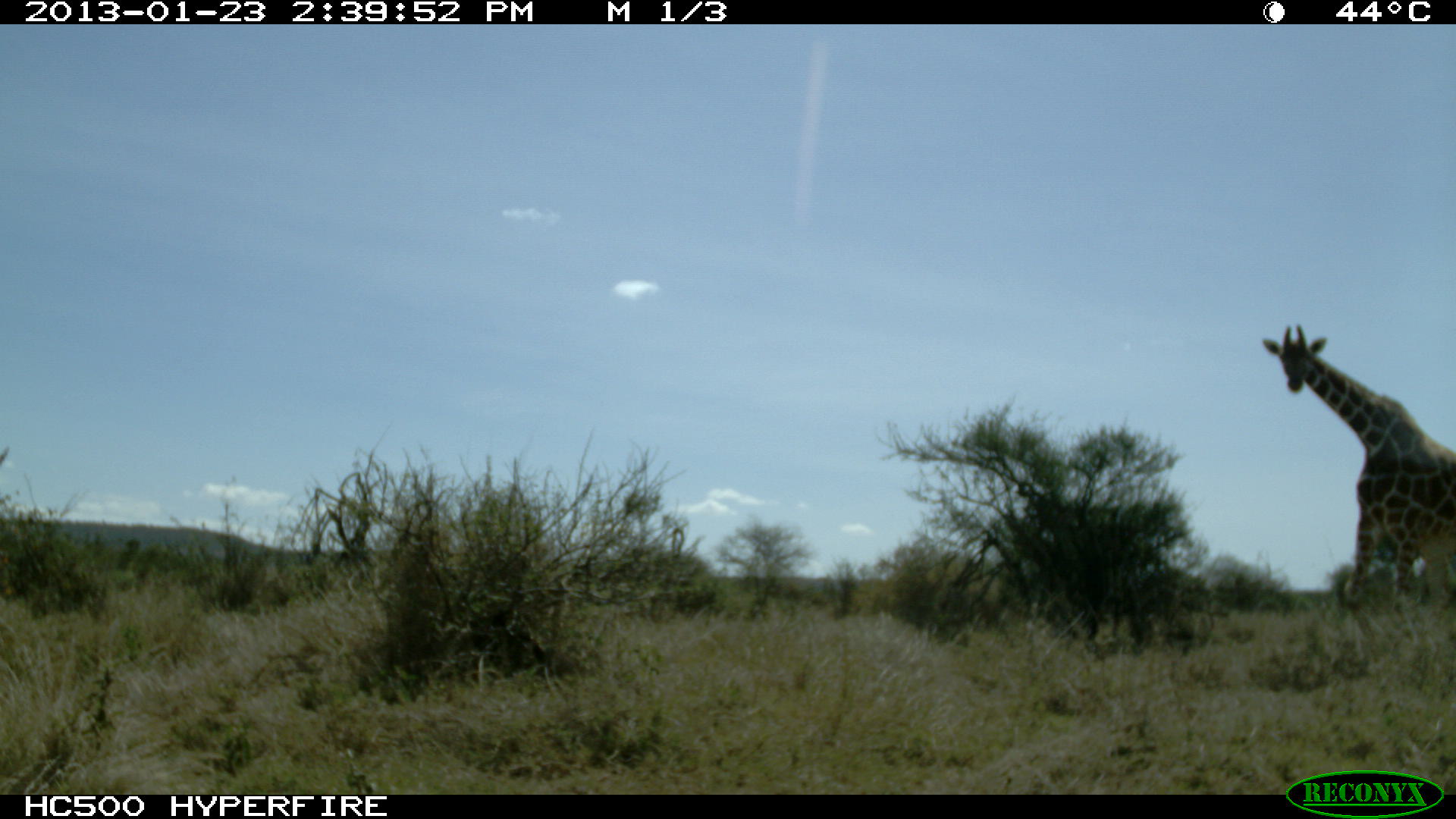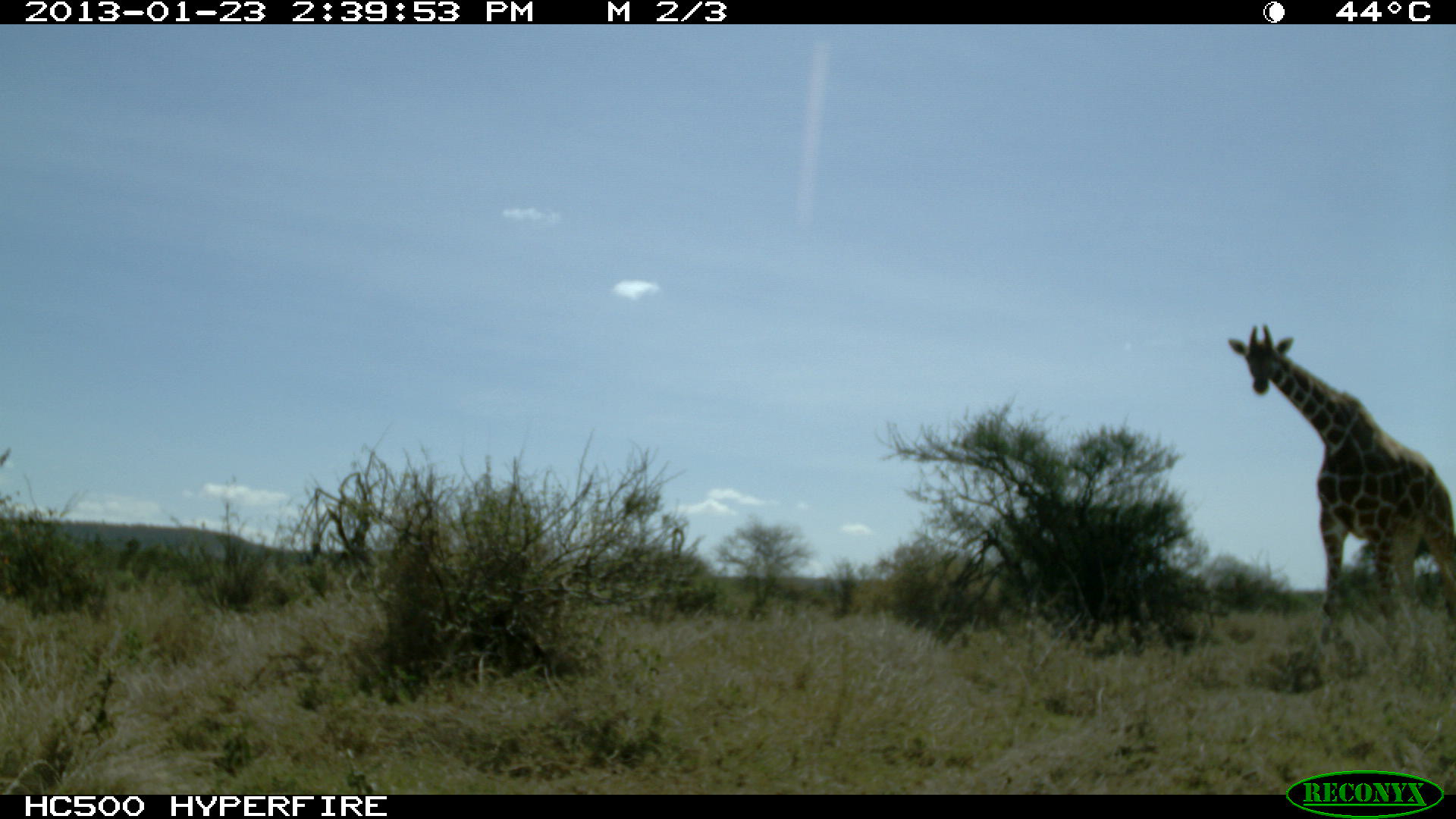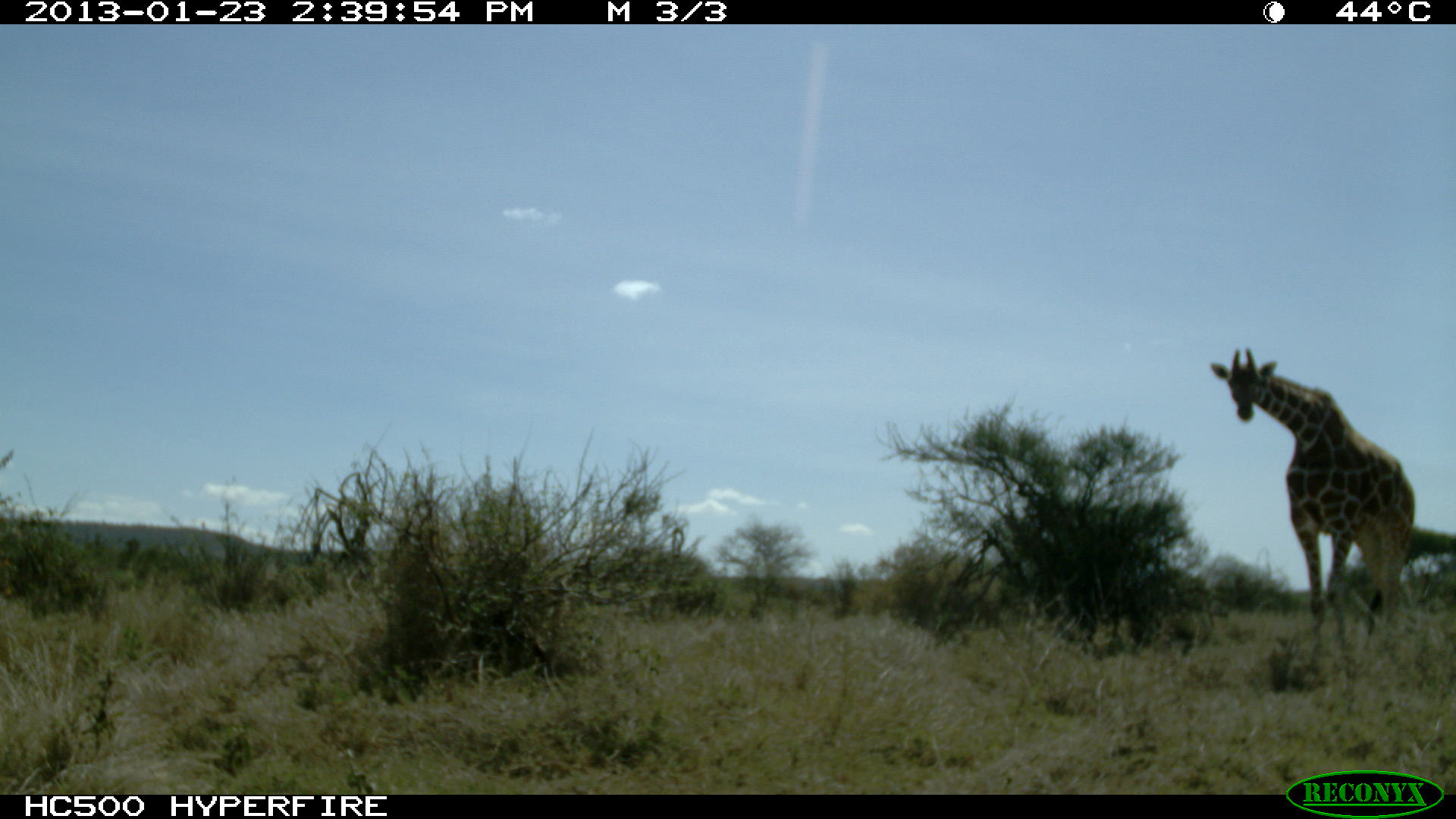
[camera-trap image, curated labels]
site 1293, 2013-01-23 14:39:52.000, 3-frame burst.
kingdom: Animalia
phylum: Chordata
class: Mammalia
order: Artiodactyla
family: Giraffidae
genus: Giraffa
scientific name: Giraffa camelopardalis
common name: giraffe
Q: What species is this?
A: Giraffa camelopardalis (giraffe).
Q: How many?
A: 1.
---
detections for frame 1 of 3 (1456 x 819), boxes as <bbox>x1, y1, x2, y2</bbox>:
giraffa camelopardalis: <bbox>1255, 326, 1456, 614</bbox>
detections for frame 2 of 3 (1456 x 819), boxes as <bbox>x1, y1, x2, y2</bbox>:
giraffa camelopardalis: <bbox>1221, 317, 1448, 637</bbox>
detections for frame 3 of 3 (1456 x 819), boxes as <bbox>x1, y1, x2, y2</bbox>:
giraffa camelopardalis: <bbox>1211, 343, 1410, 646</bbox>